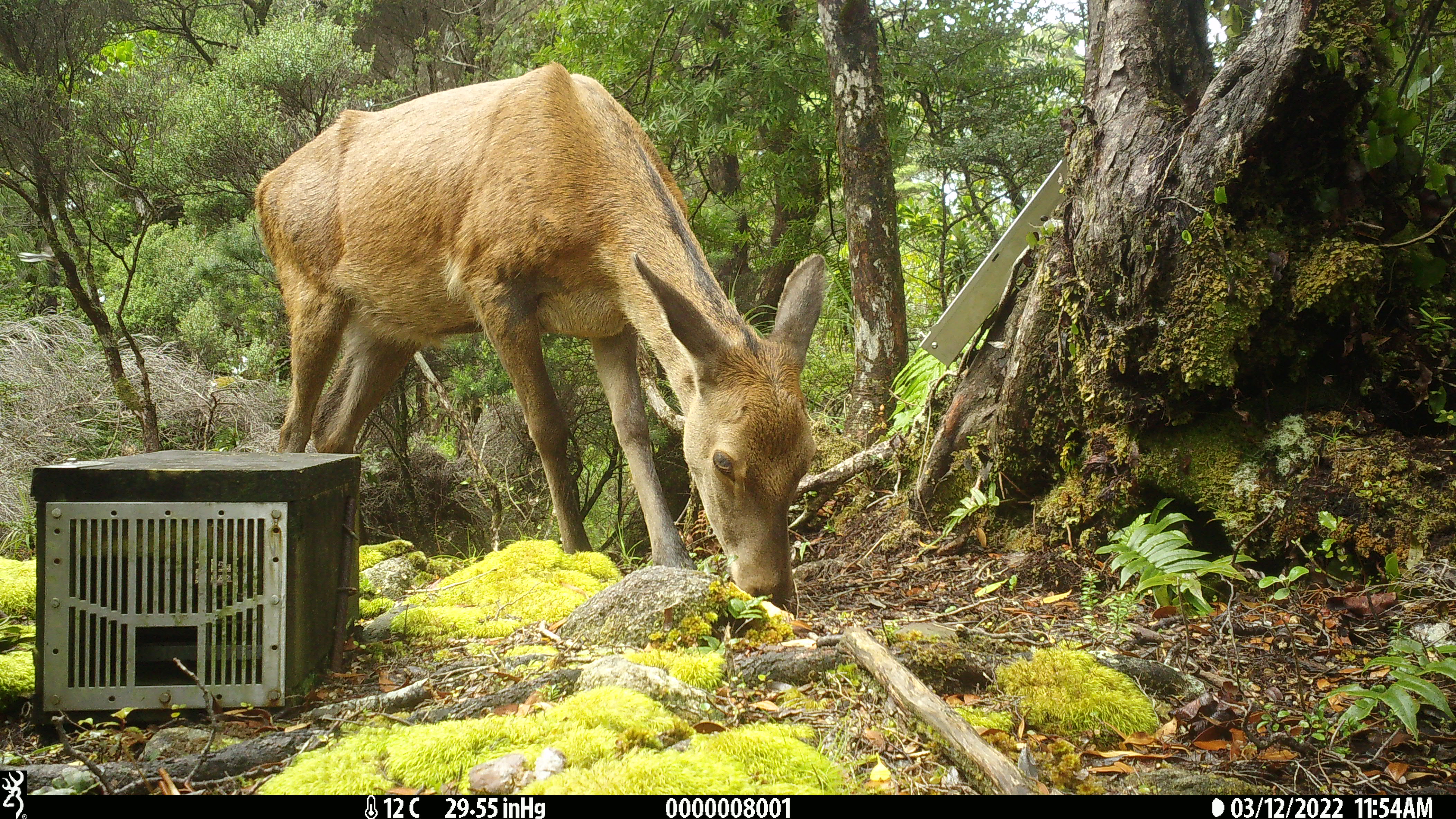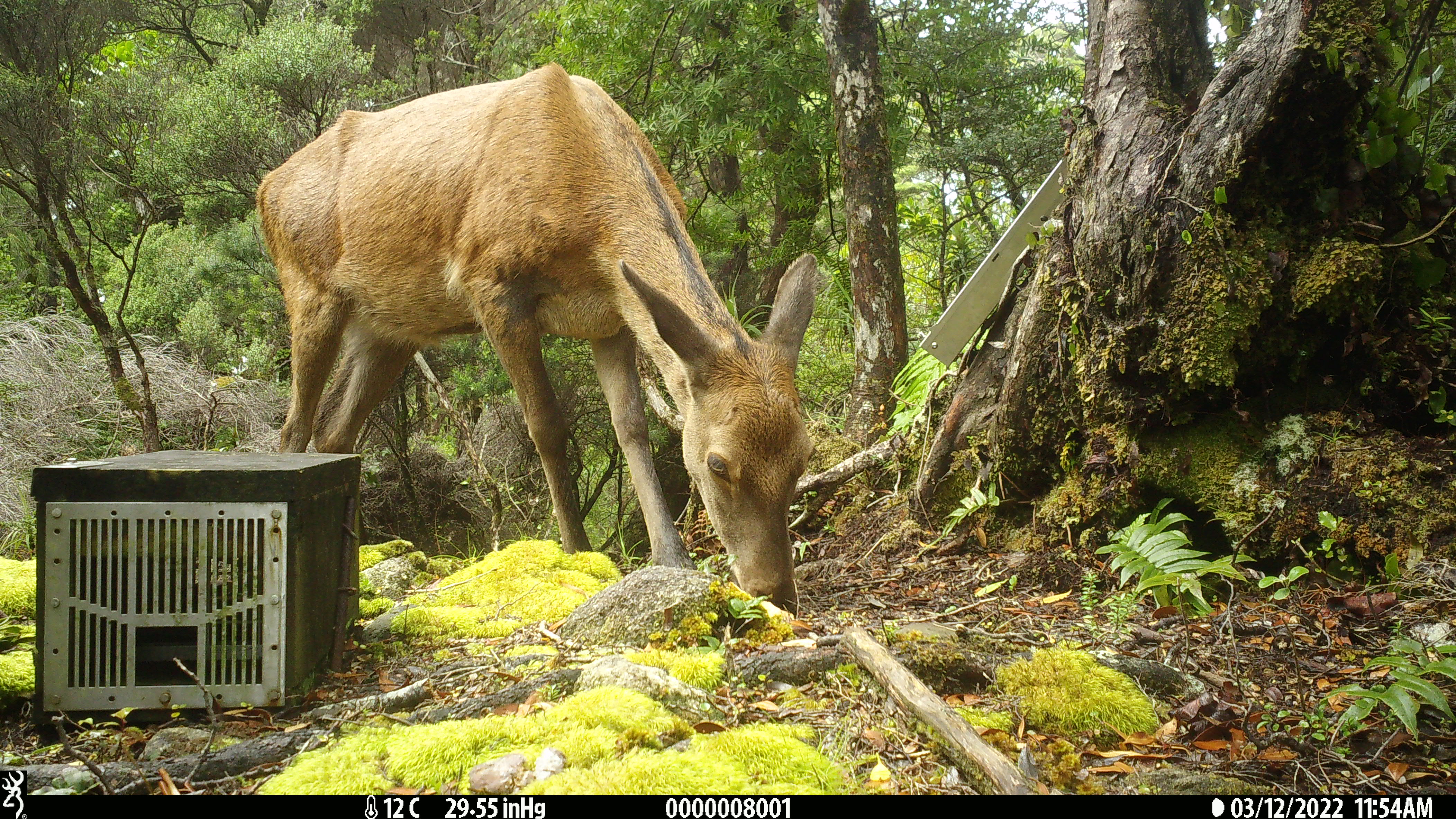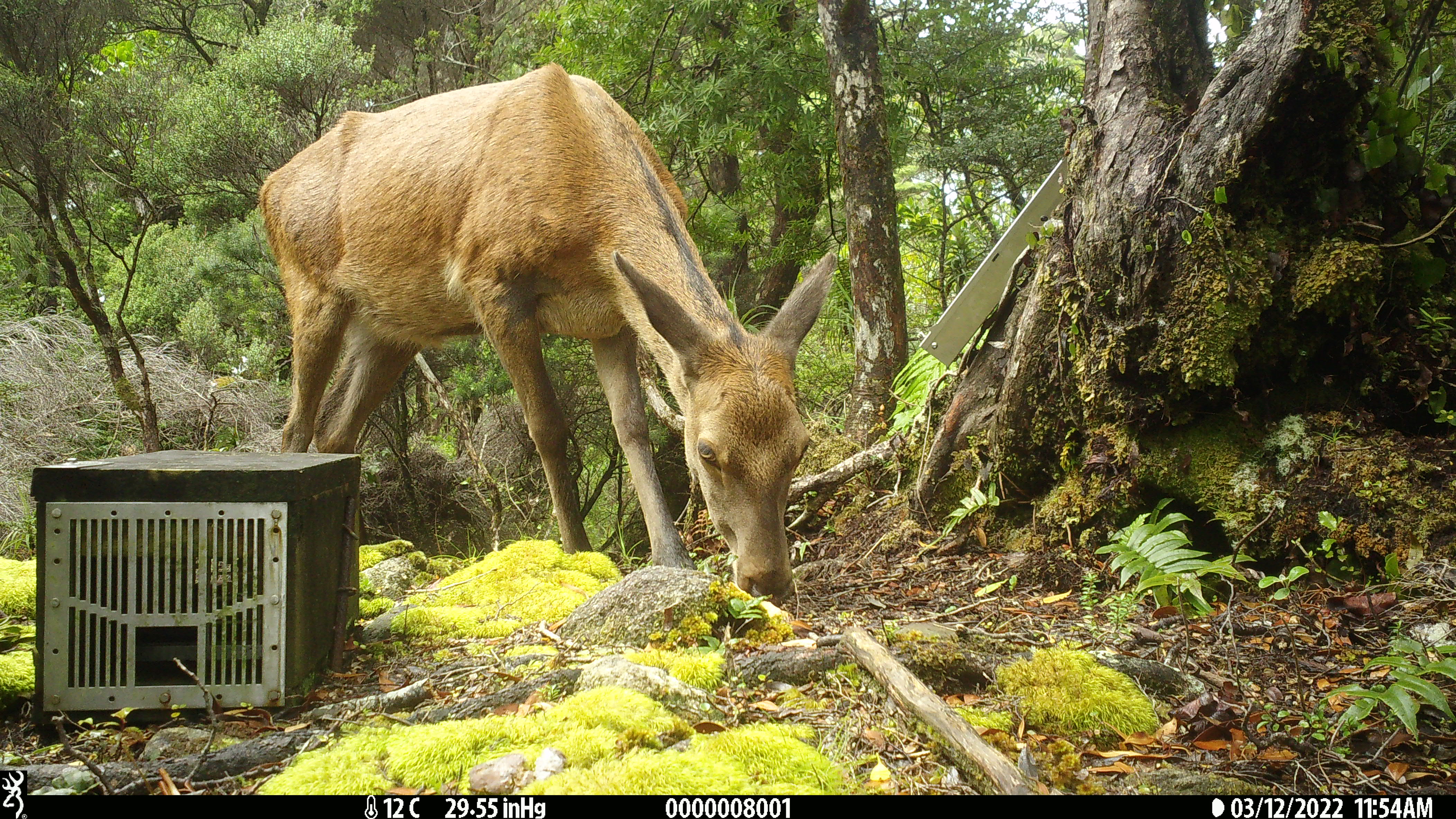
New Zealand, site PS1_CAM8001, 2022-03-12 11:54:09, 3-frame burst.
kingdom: Animalia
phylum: Chordata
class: Mammalia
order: Artiodactyla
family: Cervidae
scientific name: Cervidae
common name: deer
Deer (Cervidae).